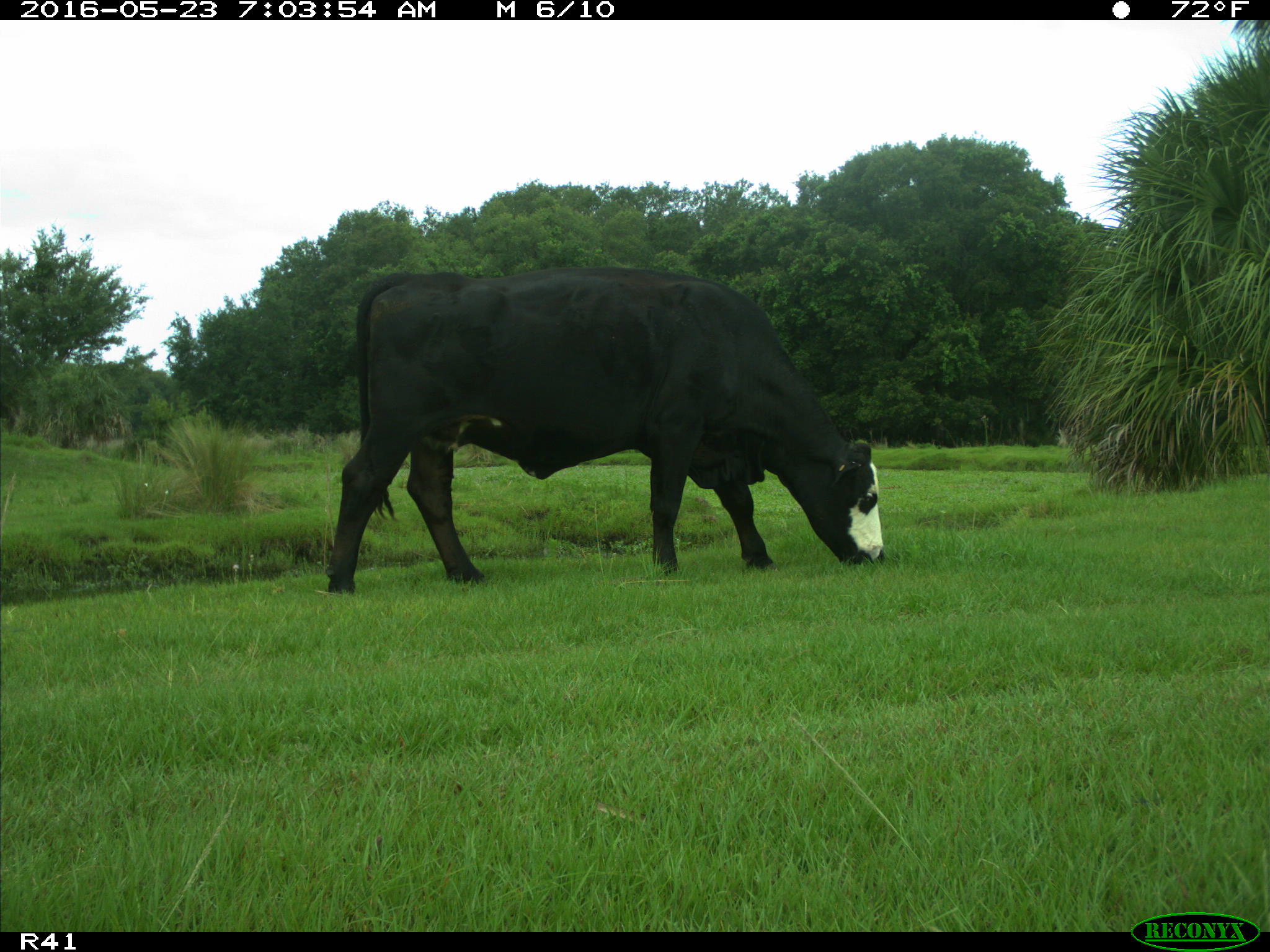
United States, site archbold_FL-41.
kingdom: Animalia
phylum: Chordata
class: Mammalia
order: Artiodactyla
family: Bovidae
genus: Bos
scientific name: Bos taurus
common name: domestic cow